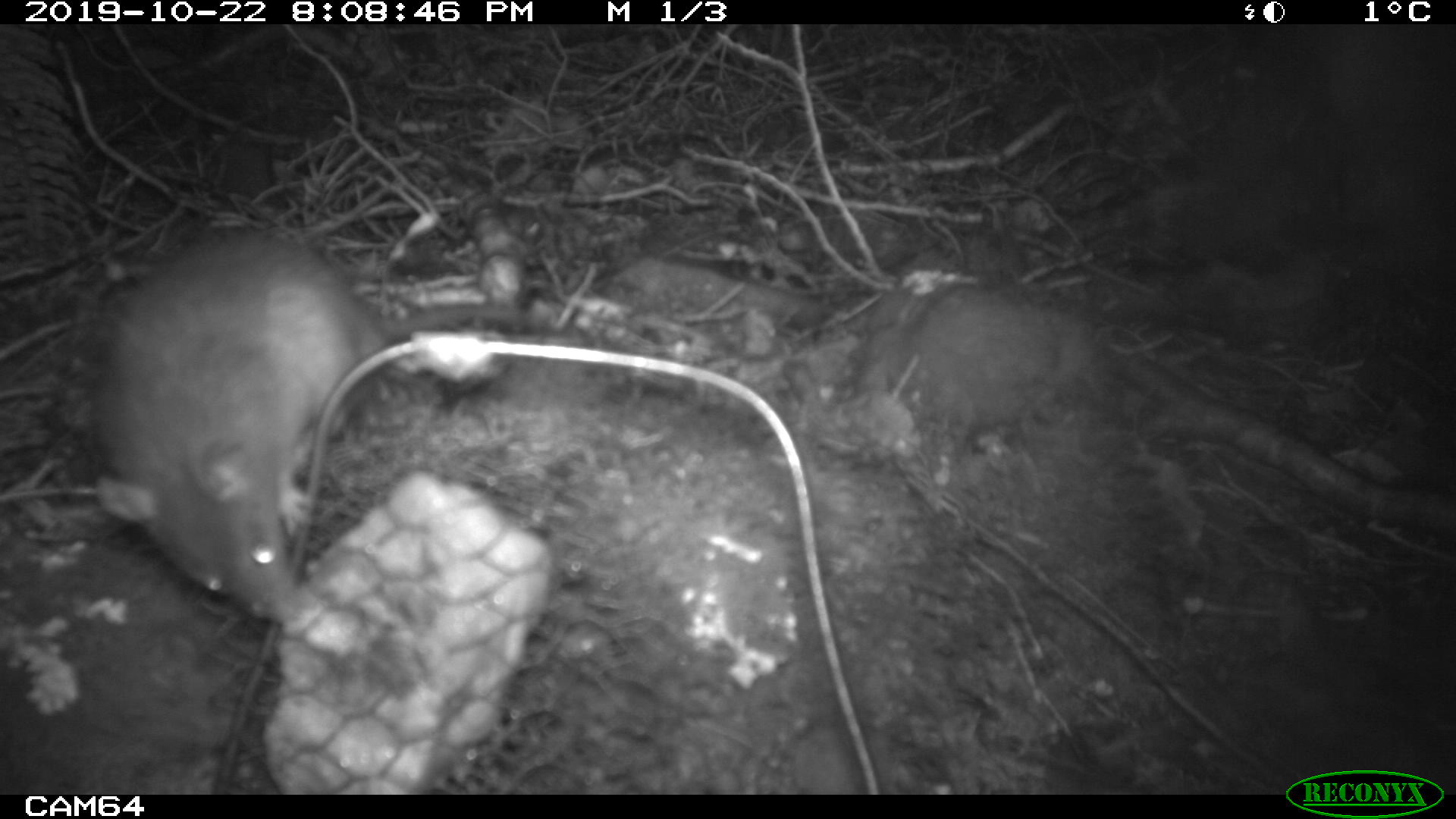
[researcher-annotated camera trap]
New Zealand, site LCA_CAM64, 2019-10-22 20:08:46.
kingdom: Animalia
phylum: Chordata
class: Mammalia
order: Rodentia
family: Muridae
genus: Rattus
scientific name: Rattus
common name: rat